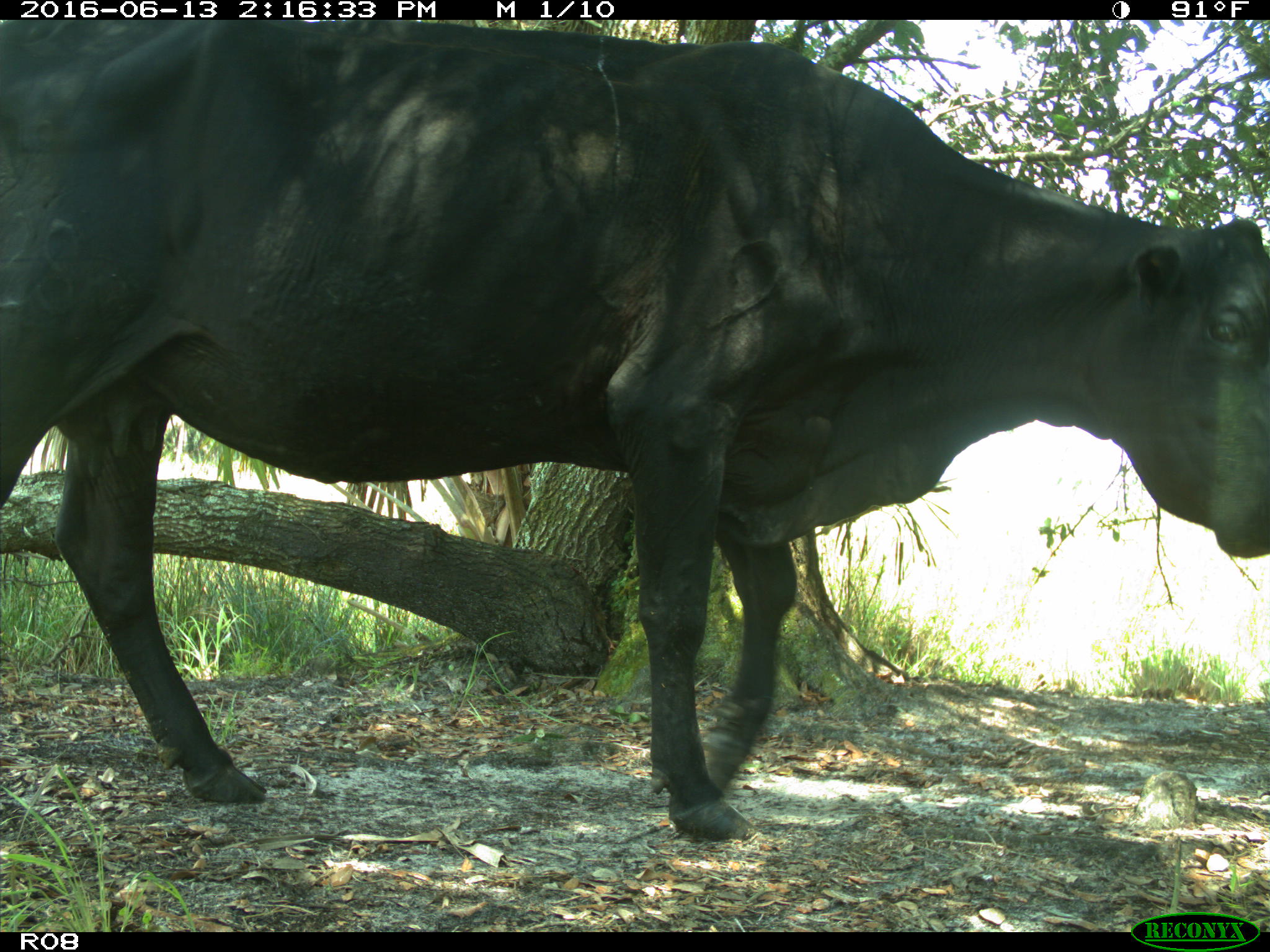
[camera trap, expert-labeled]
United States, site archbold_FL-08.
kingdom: Animalia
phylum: Chordata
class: Mammalia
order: Artiodactyla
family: Bovidae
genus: Bos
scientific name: Bos taurus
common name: domestic cow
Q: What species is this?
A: Bos taurus (domestic cow).